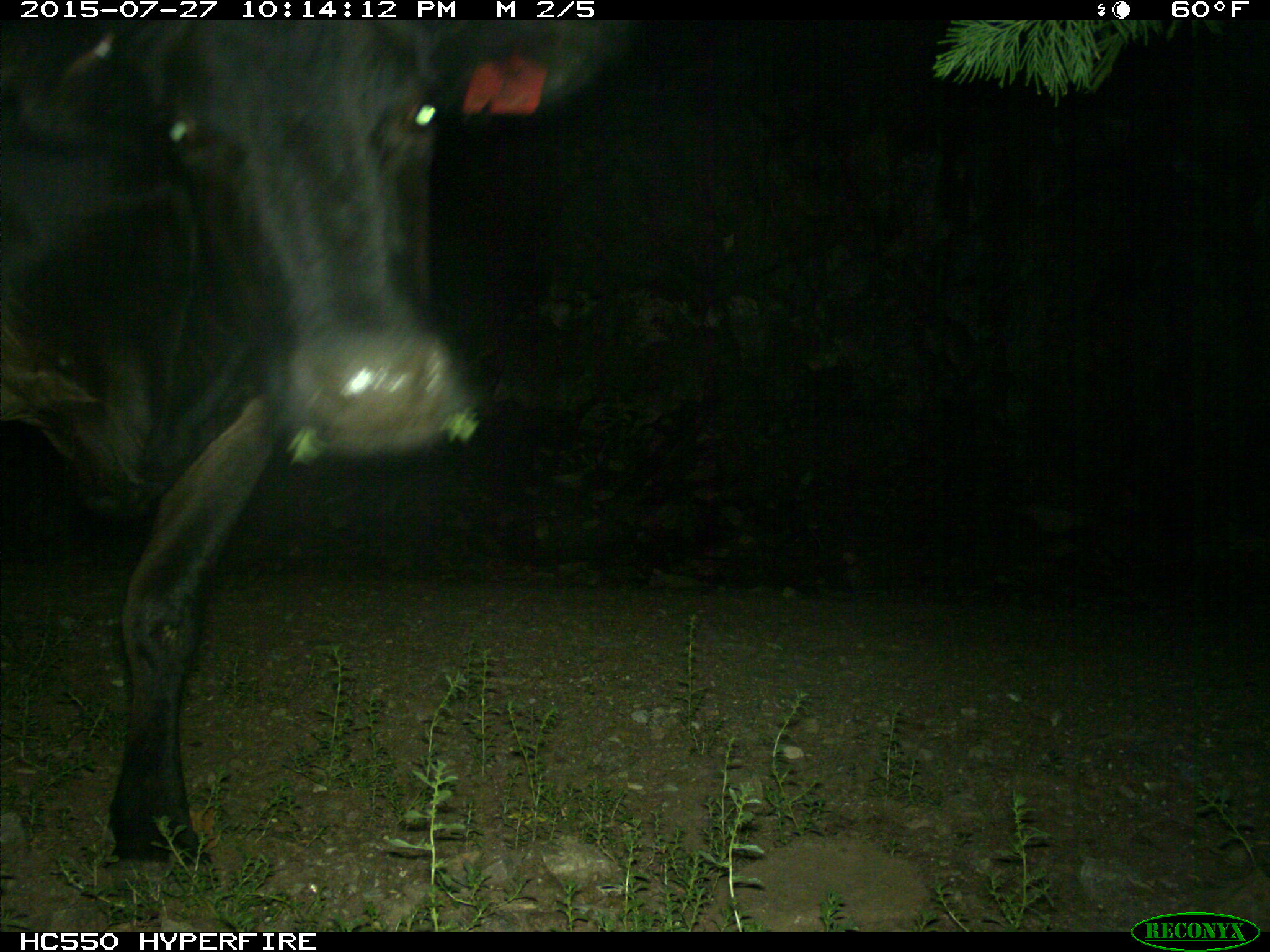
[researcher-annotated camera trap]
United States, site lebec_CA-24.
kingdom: Animalia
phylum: Chordata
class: Mammalia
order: Artiodactyla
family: Bovidae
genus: Bos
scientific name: Bos taurus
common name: domestic cow